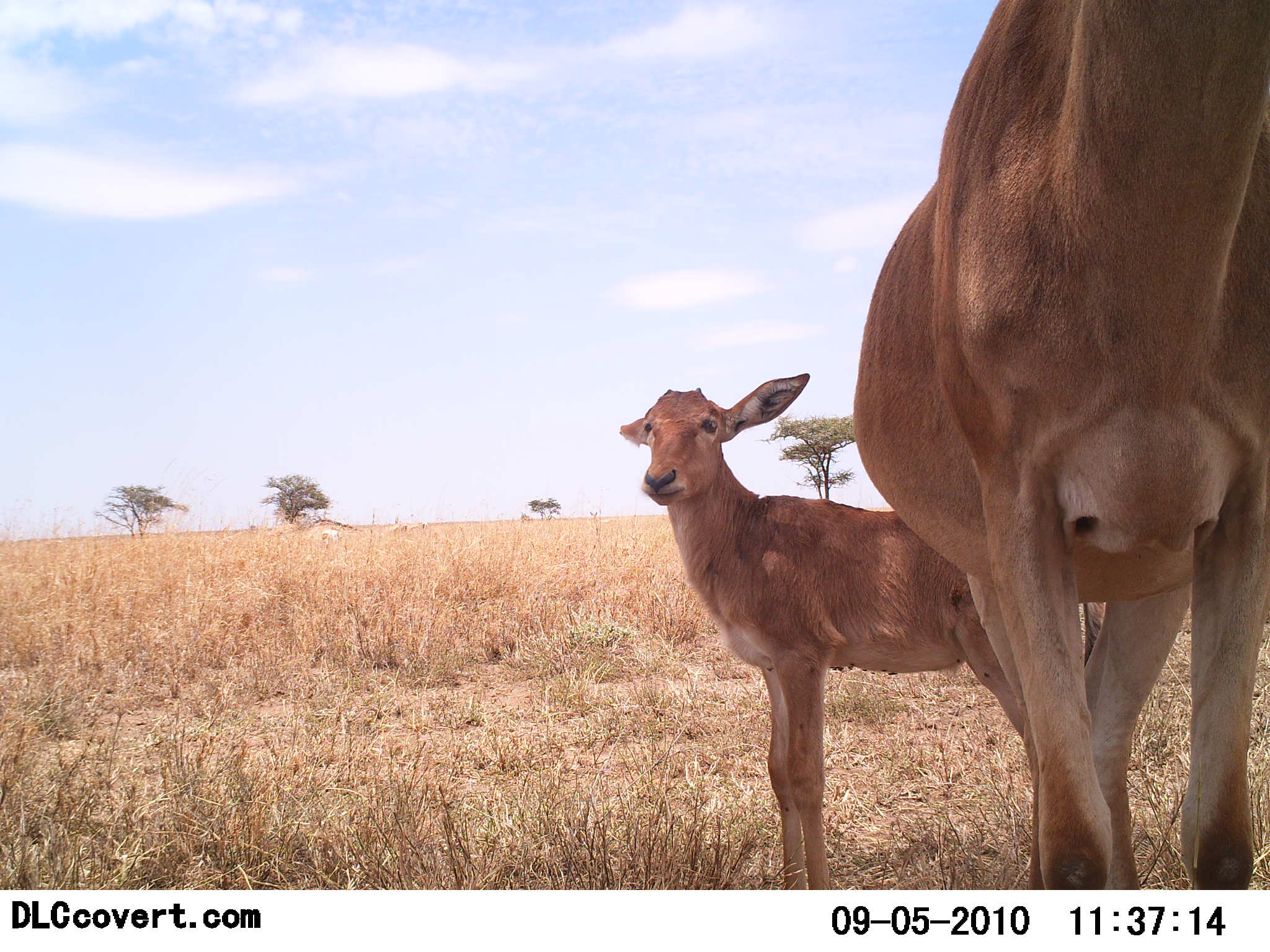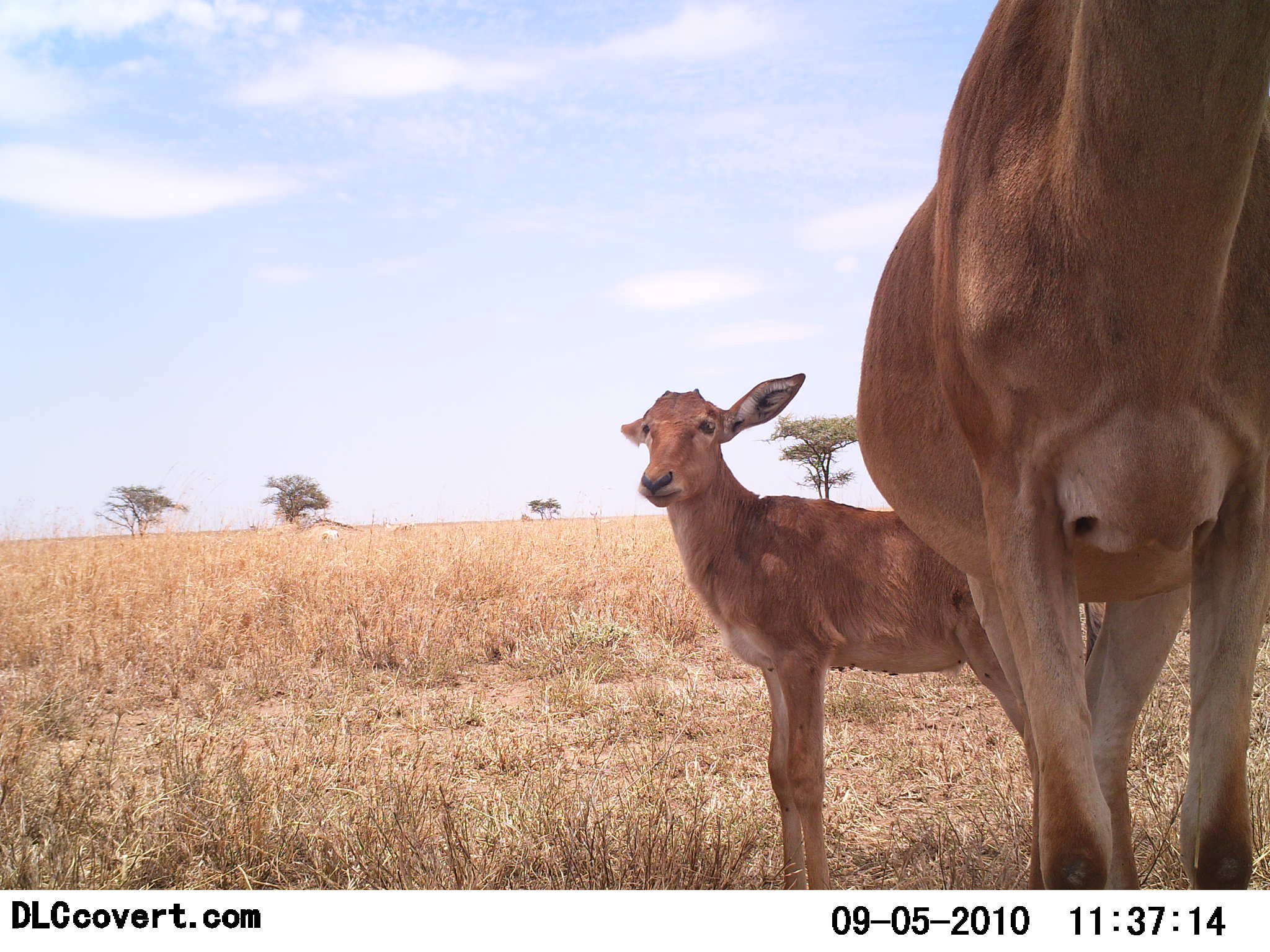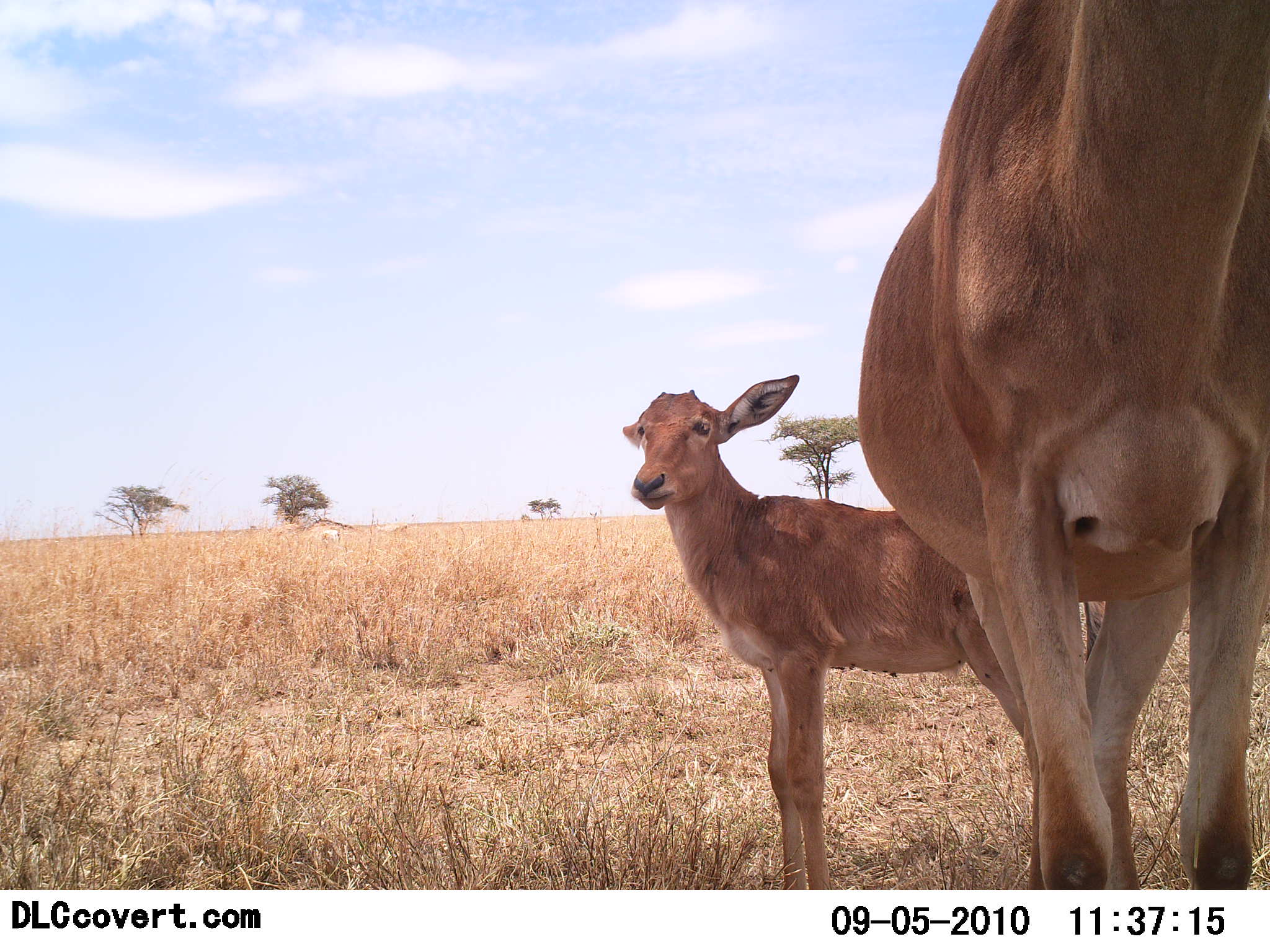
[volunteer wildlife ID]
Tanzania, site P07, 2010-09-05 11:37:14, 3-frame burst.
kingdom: Animalia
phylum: Chordata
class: Mammalia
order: Artiodactyla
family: Bovidae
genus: Alcelaphus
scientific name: Alcelaphus buselaphus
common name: hartebeest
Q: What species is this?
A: Hartebeest (Alcelaphus buselaphus).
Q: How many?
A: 2.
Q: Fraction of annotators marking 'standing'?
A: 100%.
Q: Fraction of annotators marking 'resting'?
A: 0%.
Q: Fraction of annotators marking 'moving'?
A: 0%.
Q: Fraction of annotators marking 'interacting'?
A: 0%.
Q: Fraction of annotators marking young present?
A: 91%.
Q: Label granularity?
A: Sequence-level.